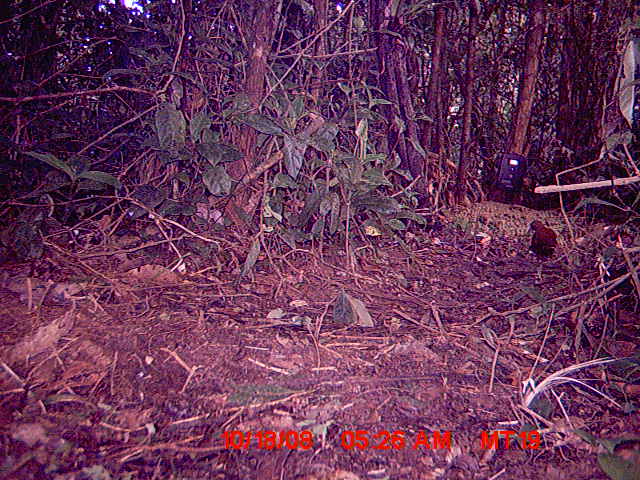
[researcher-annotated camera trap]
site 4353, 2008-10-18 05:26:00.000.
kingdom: Animalia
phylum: Chordata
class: Aves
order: Gruiformes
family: Sarothruridae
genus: Mentocrex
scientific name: Mentocrex kioloides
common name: madagascar wood rail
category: canirallus kioloides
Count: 1.